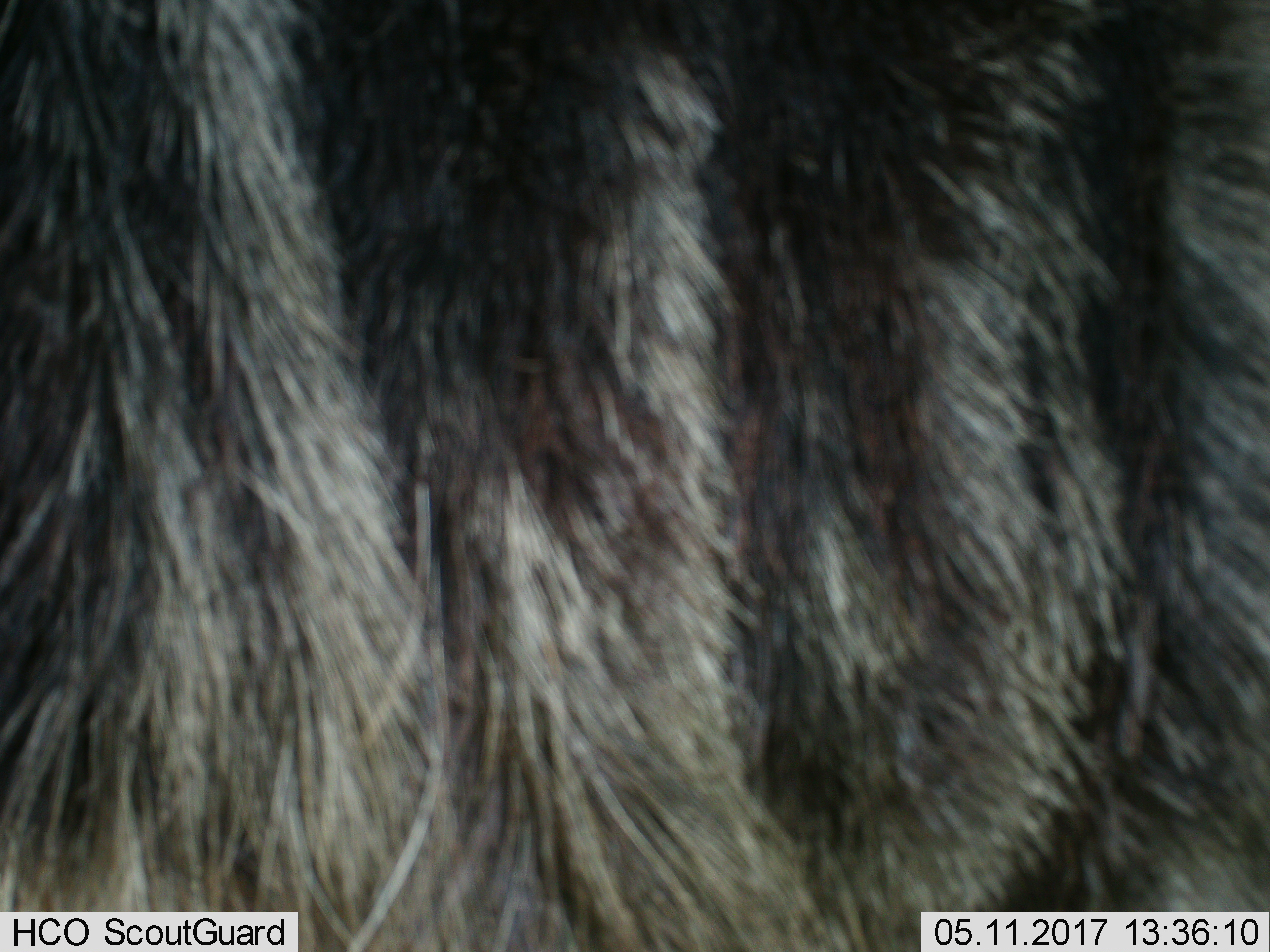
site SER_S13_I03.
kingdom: Animalia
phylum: Chordata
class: Mammalia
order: Artiodactyla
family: Bovidae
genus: Connochaetes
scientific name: Connochaetes taurinus taurinus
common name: blue wildebeest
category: wildebeestblue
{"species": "wildebeestblue (blue wildebeest) (Connochaetes taurinus taurinus)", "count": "1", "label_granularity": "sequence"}